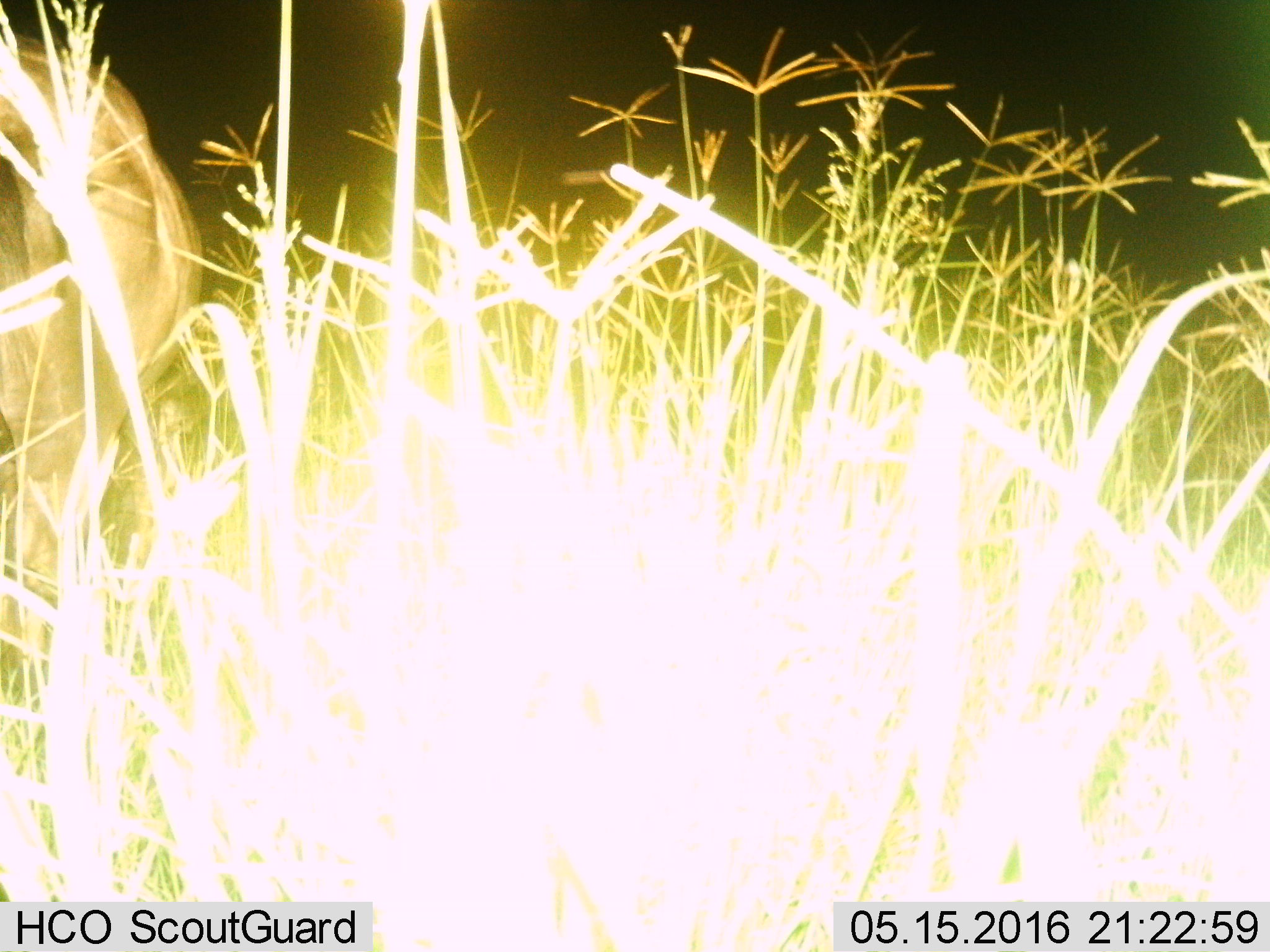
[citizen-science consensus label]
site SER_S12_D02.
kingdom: Animalia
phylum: Chordata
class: Mammalia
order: Artiodactyla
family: Bovidae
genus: Connochaetes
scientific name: Connochaetes taurinus taurinus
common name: blue wildebeest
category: wildebeestblue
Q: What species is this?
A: Wildebeestblue (blue wildebeest) (Connochaetes taurinus taurinus).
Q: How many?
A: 1.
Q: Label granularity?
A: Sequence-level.